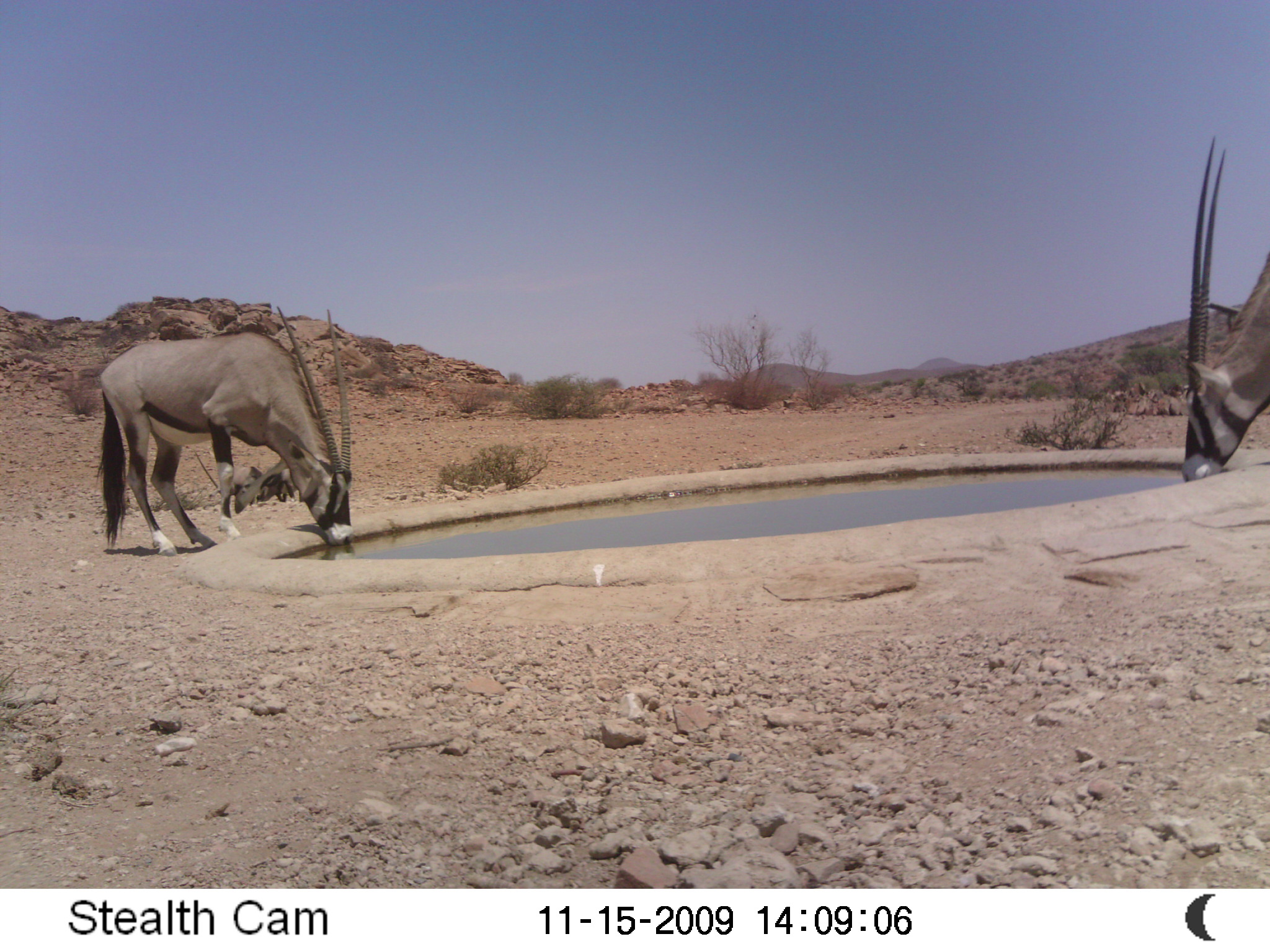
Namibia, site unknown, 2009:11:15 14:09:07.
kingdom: Animalia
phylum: Chordata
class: Mammalia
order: Artiodactyla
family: Bovidae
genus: Oryx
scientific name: Oryx gazella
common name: gemsbok